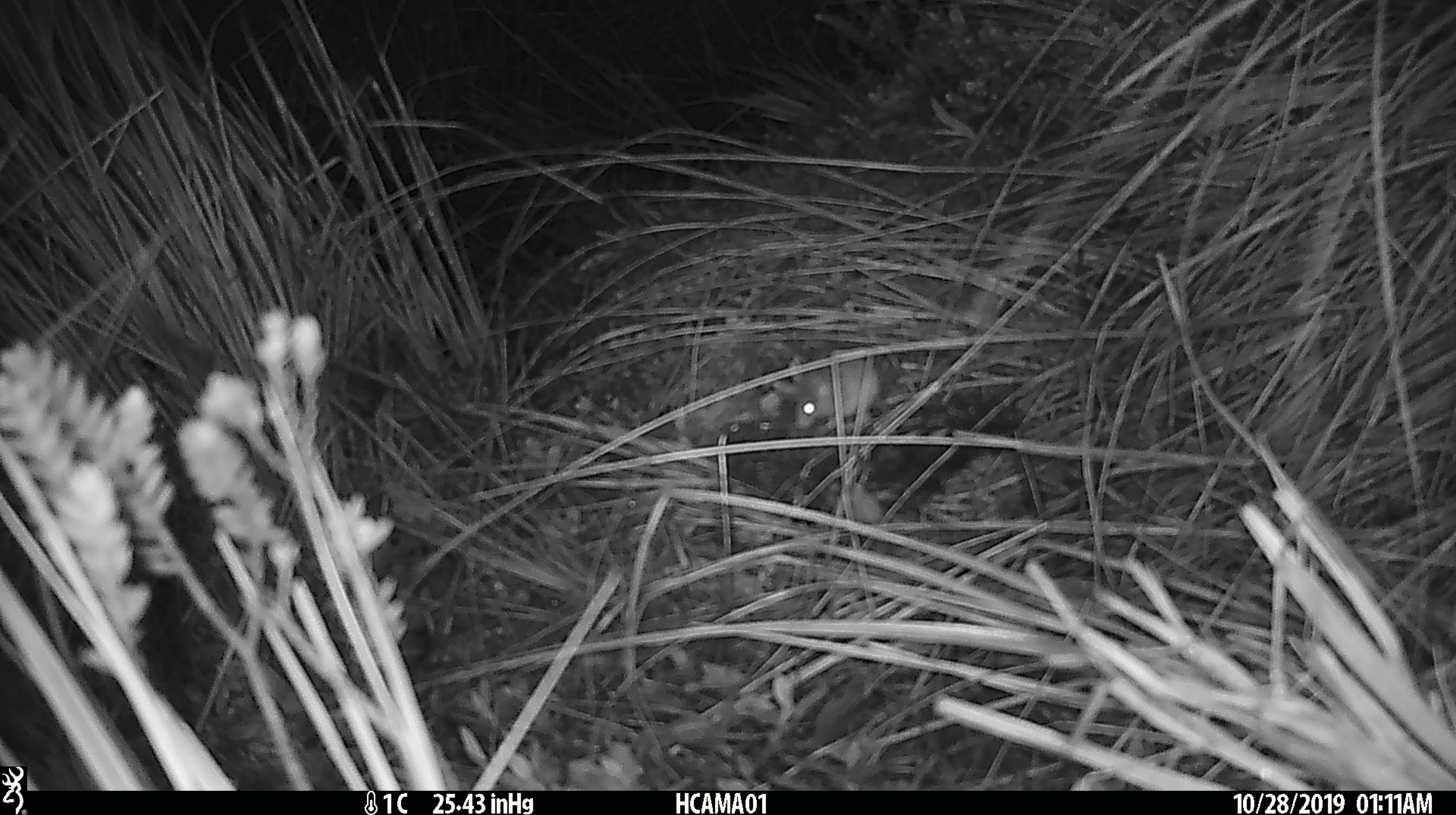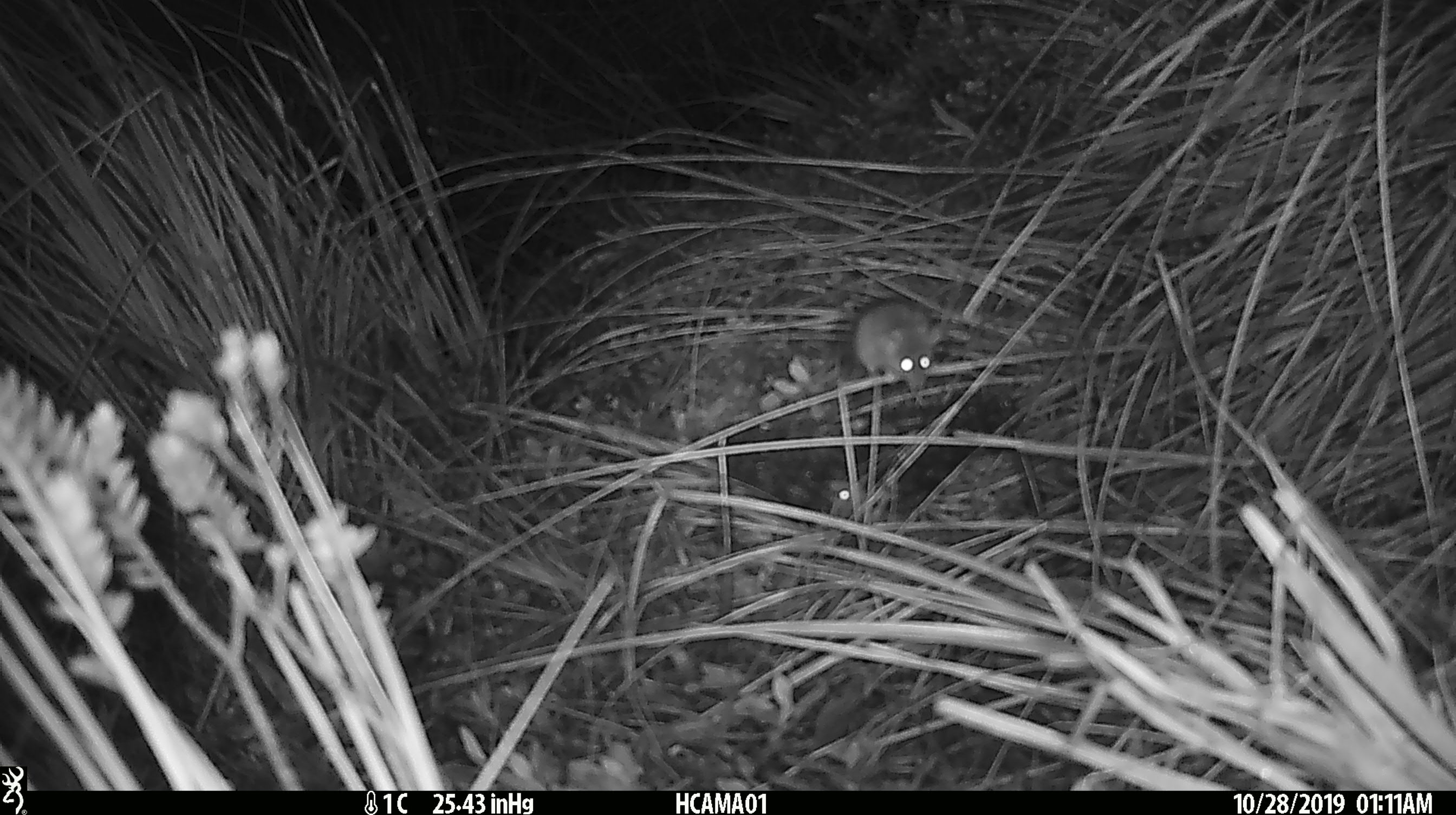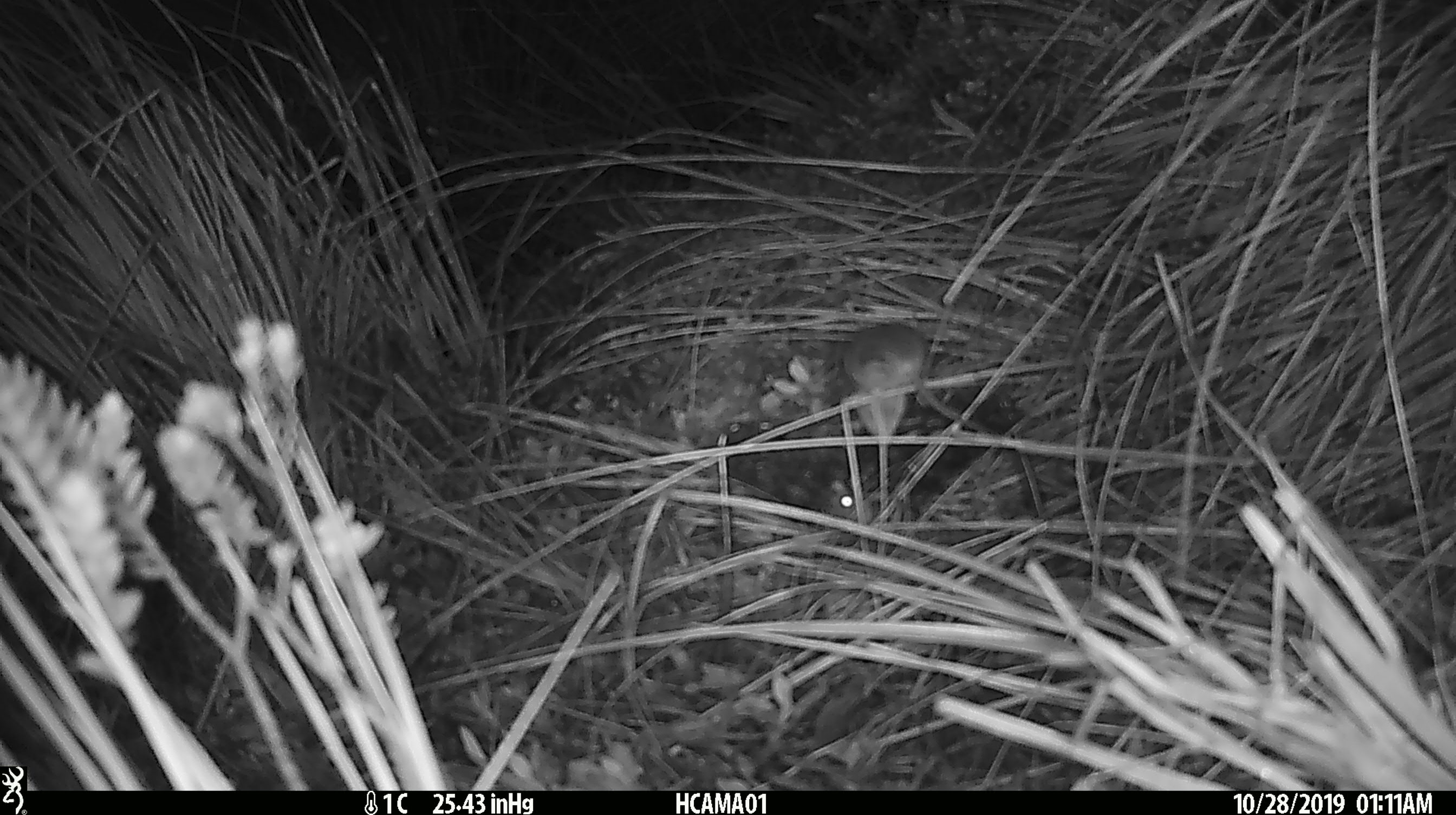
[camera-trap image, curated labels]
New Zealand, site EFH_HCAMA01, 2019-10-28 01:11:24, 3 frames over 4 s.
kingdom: Animalia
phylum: Chordata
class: Mammalia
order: Rodentia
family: Muridae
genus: Mus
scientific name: Mus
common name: mouse